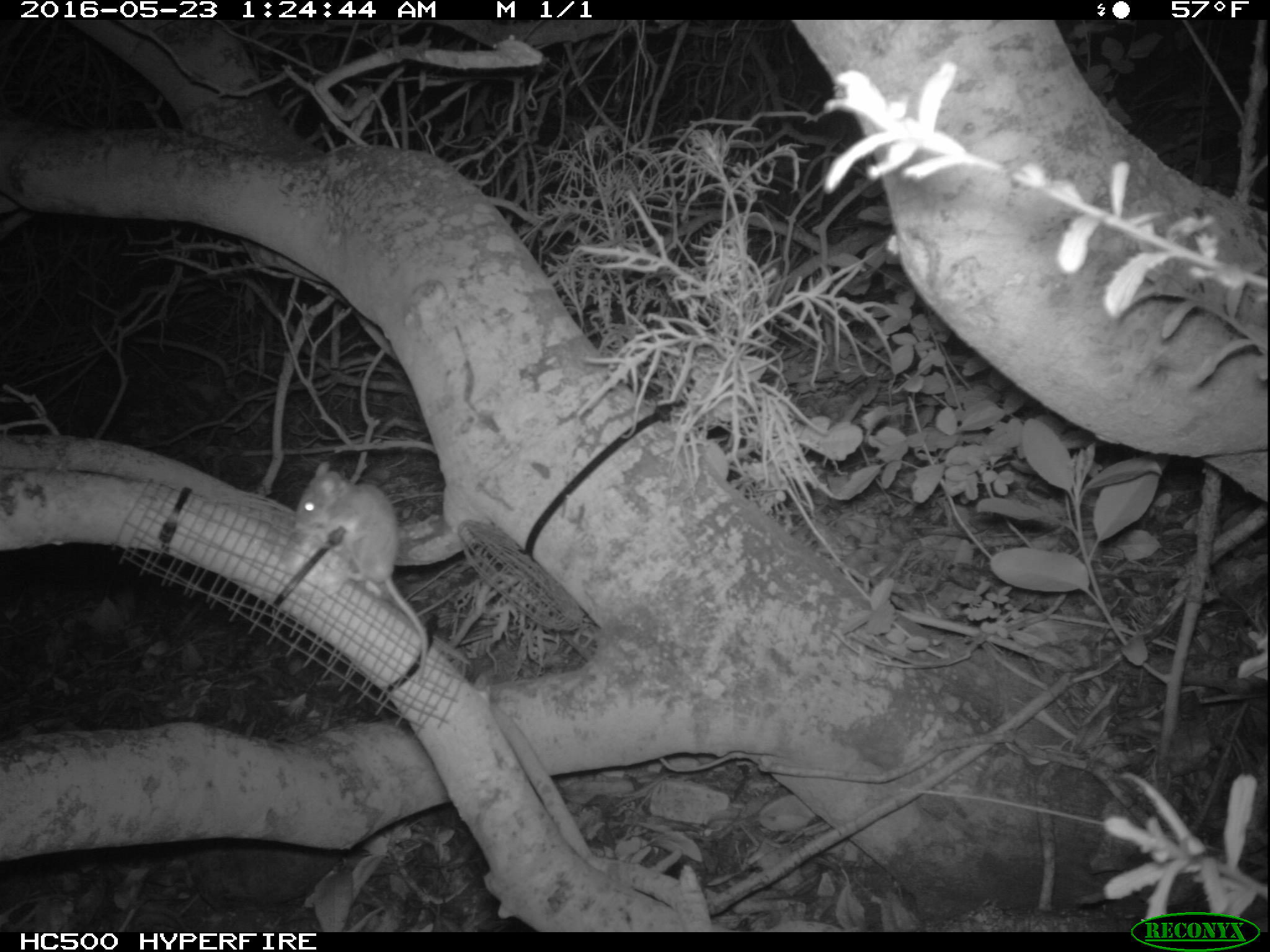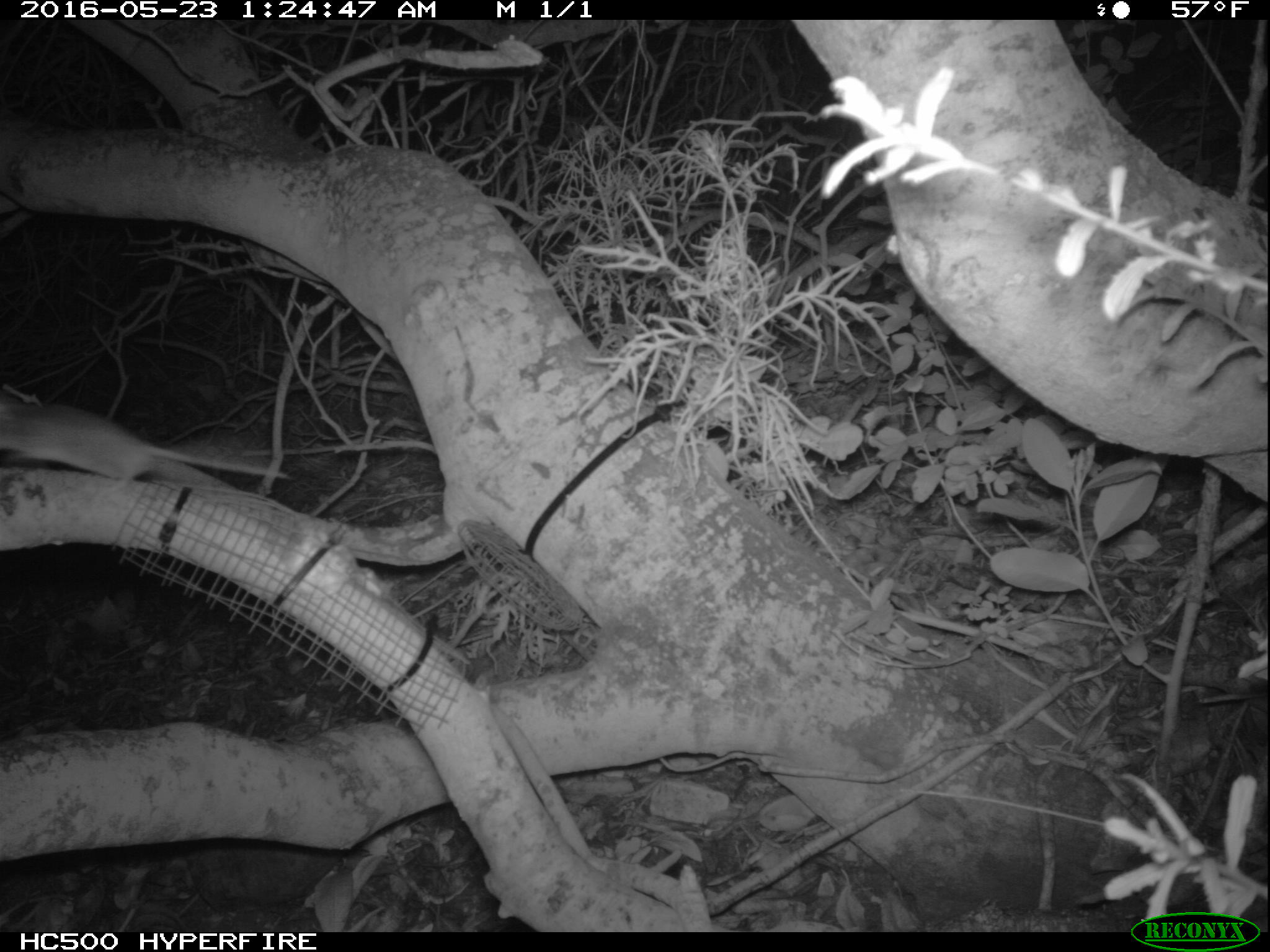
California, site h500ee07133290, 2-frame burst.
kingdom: Animalia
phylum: Chordata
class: Mammalia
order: Rodentia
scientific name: Rodentia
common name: rodent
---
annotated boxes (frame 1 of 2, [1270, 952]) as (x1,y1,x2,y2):
rodent: (296,461,428,678)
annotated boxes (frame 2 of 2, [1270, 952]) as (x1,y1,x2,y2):
rodent: (0,398,293,484)